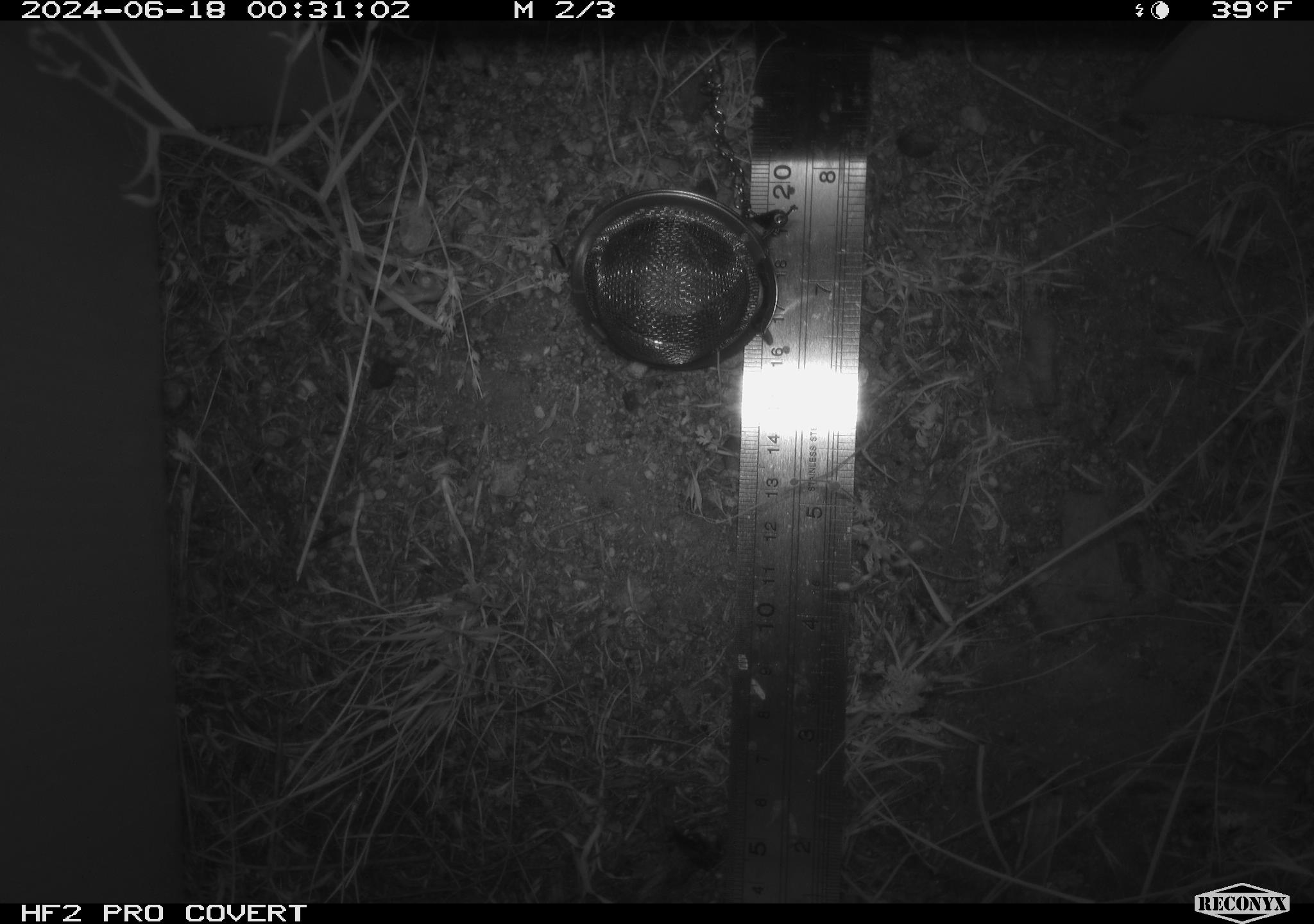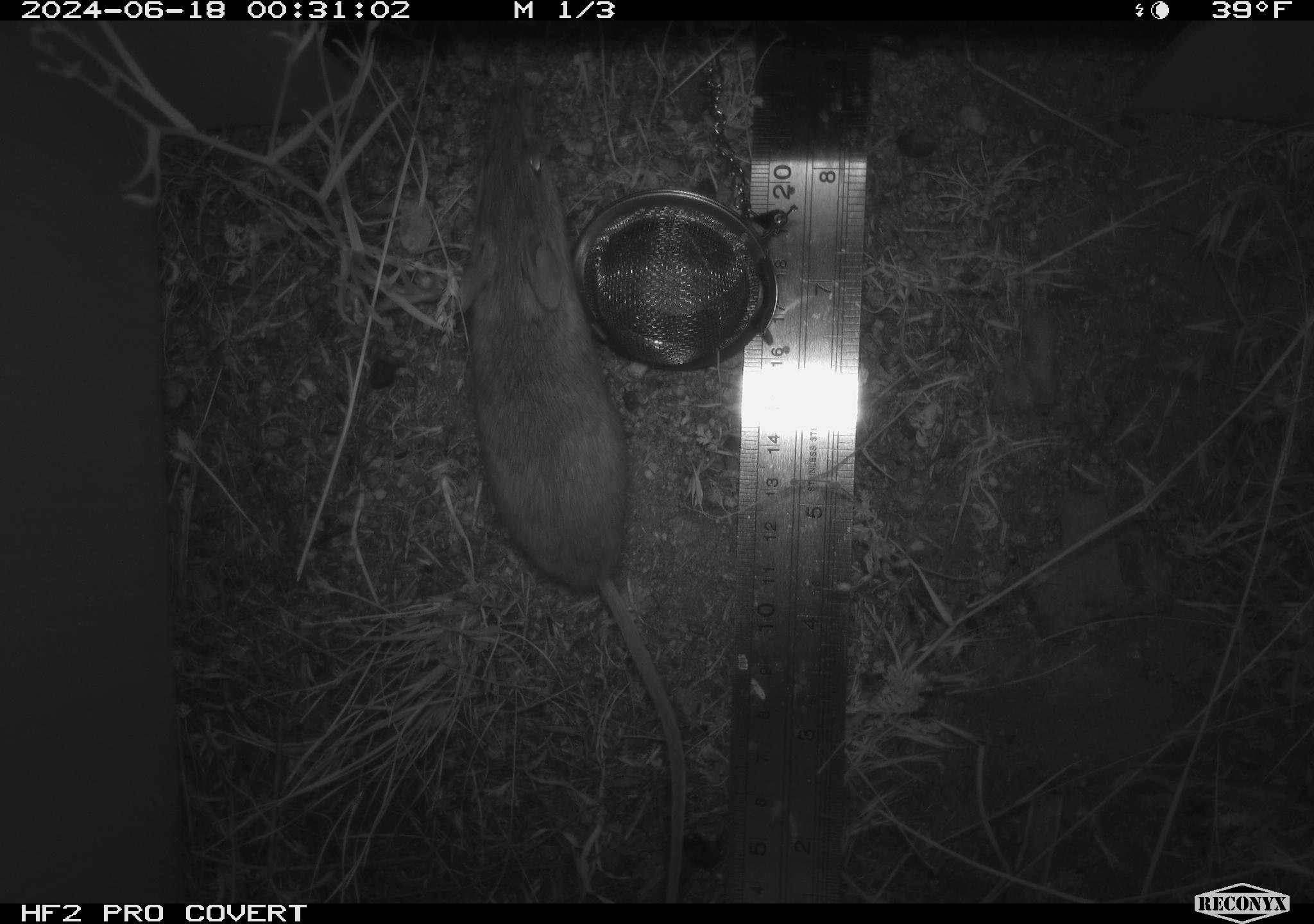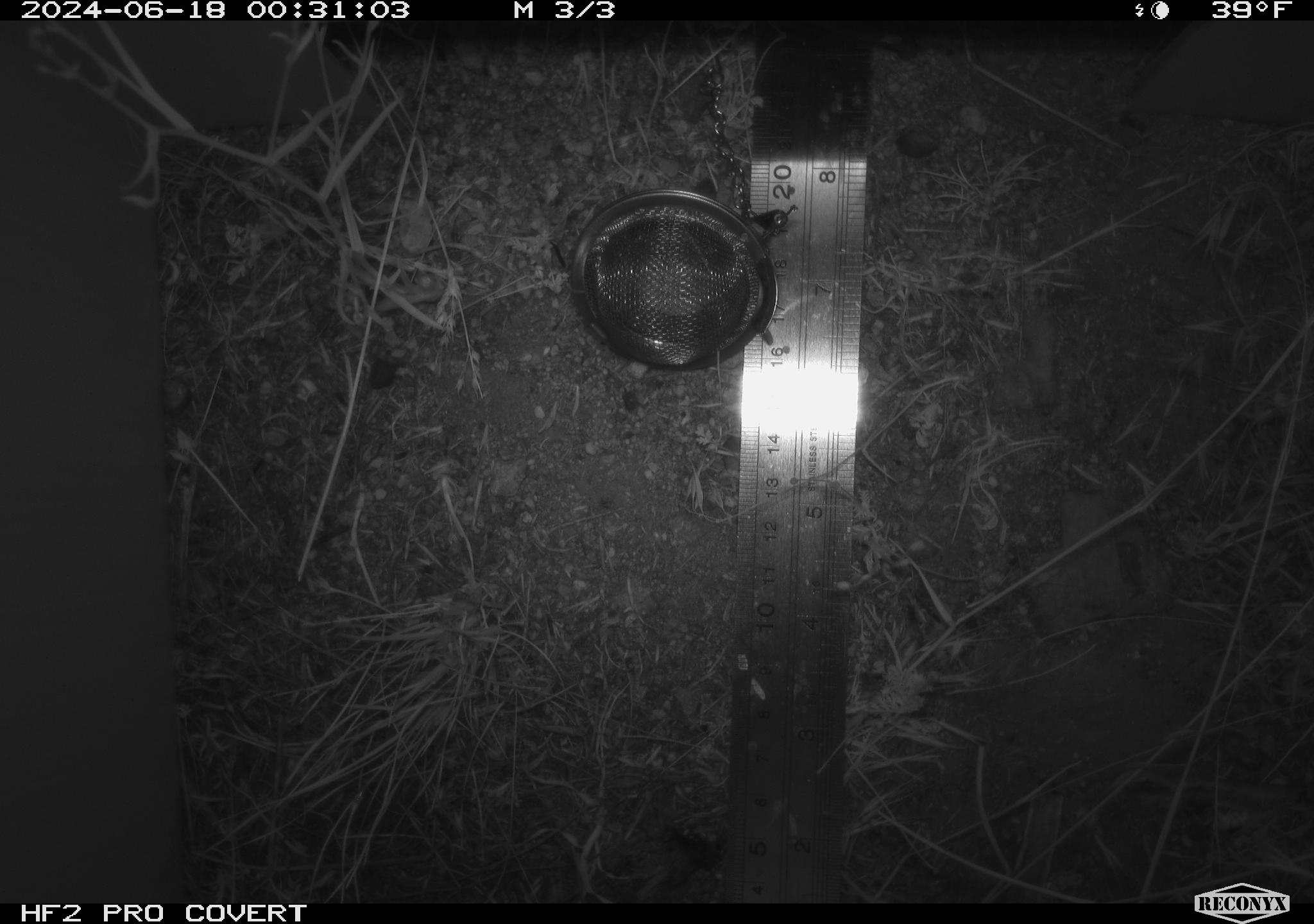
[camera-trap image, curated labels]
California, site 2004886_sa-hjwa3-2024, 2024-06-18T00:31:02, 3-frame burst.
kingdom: Animalia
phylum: Chordata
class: Mammalia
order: Rodentia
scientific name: Rodentia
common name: rodent